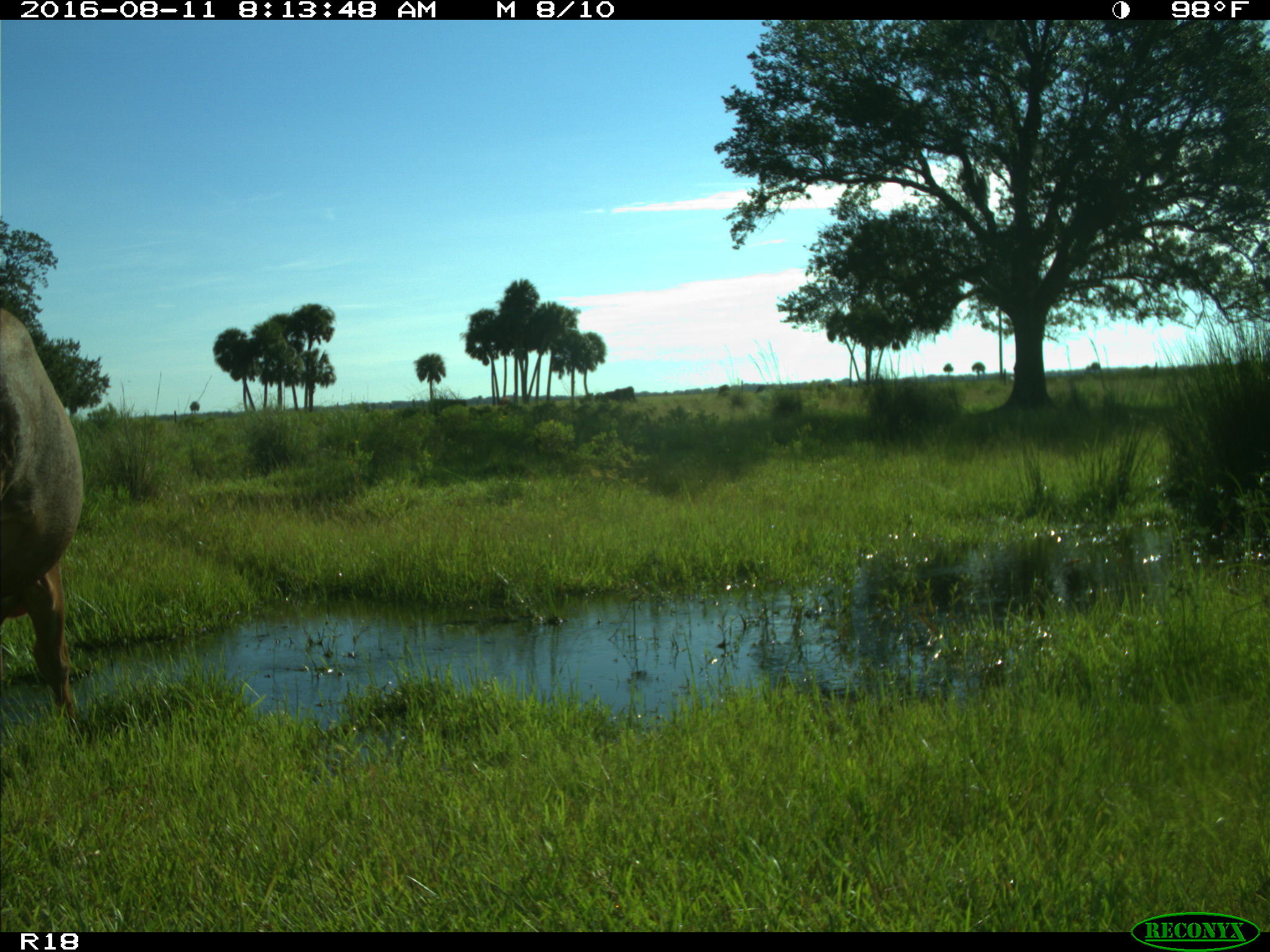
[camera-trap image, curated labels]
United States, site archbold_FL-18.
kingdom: Animalia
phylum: Chordata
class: Mammalia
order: Artiodactyla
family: Bovidae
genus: Bos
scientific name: Bos taurus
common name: domestic cow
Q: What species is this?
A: Bos taurus (domestic cow).